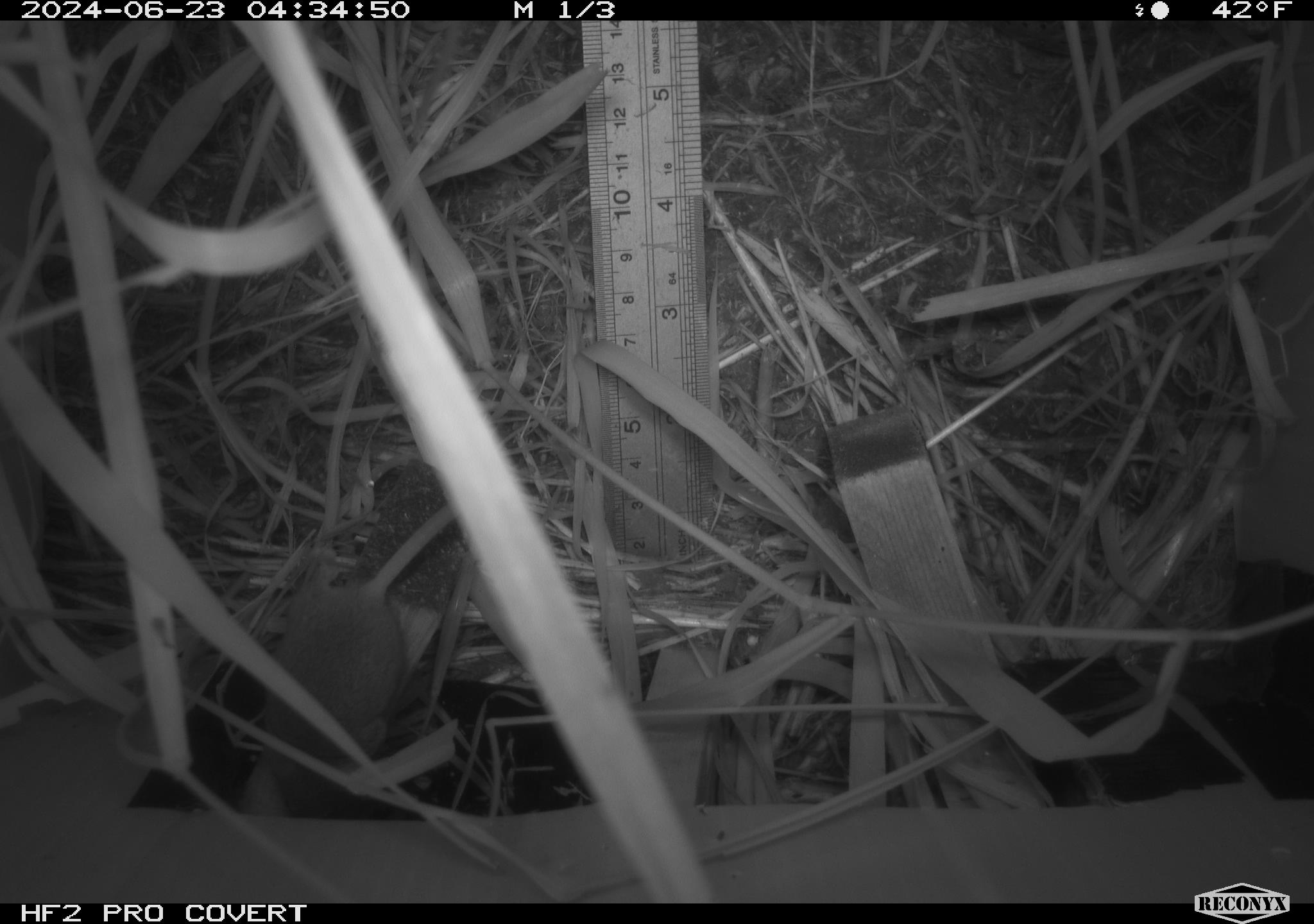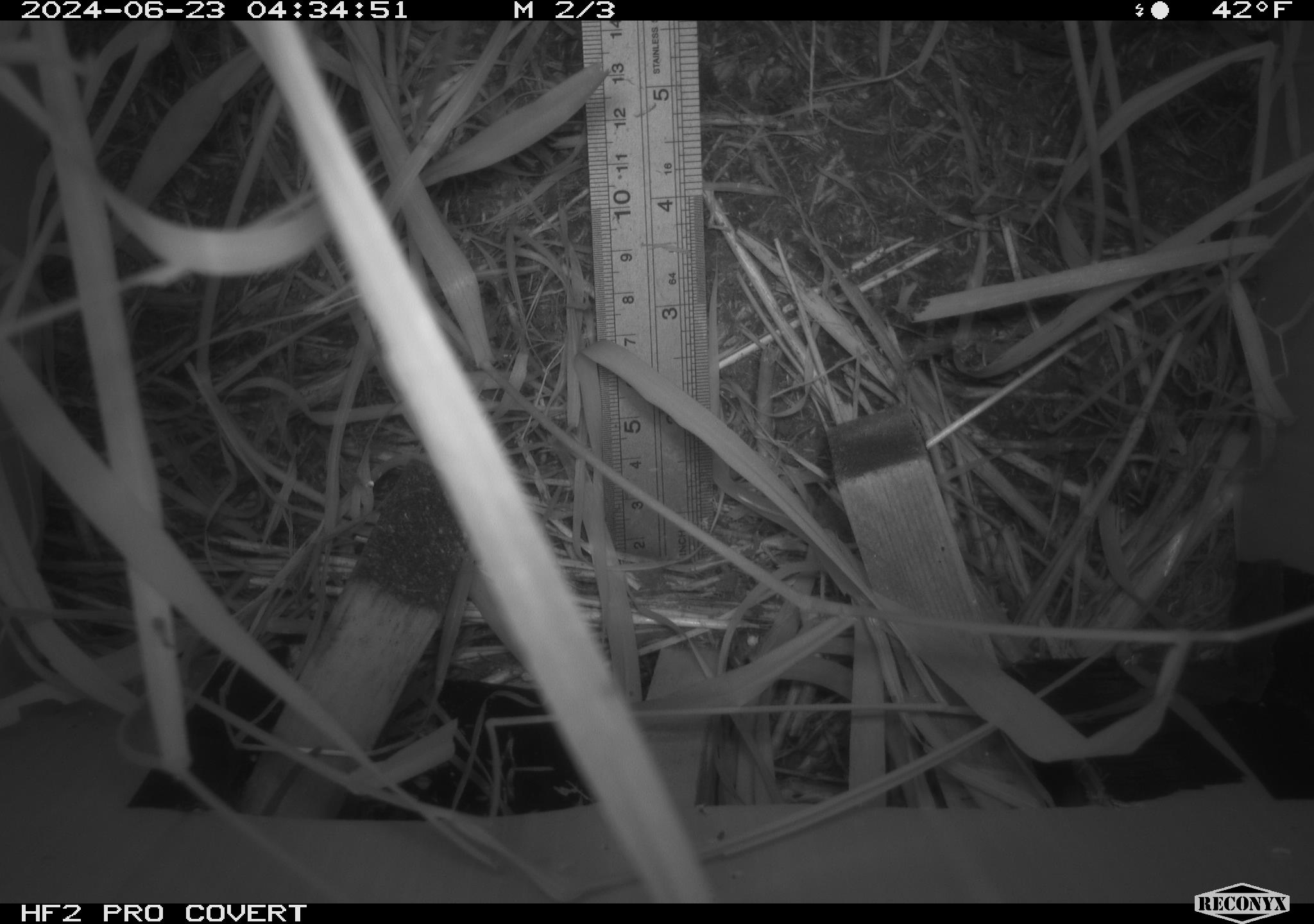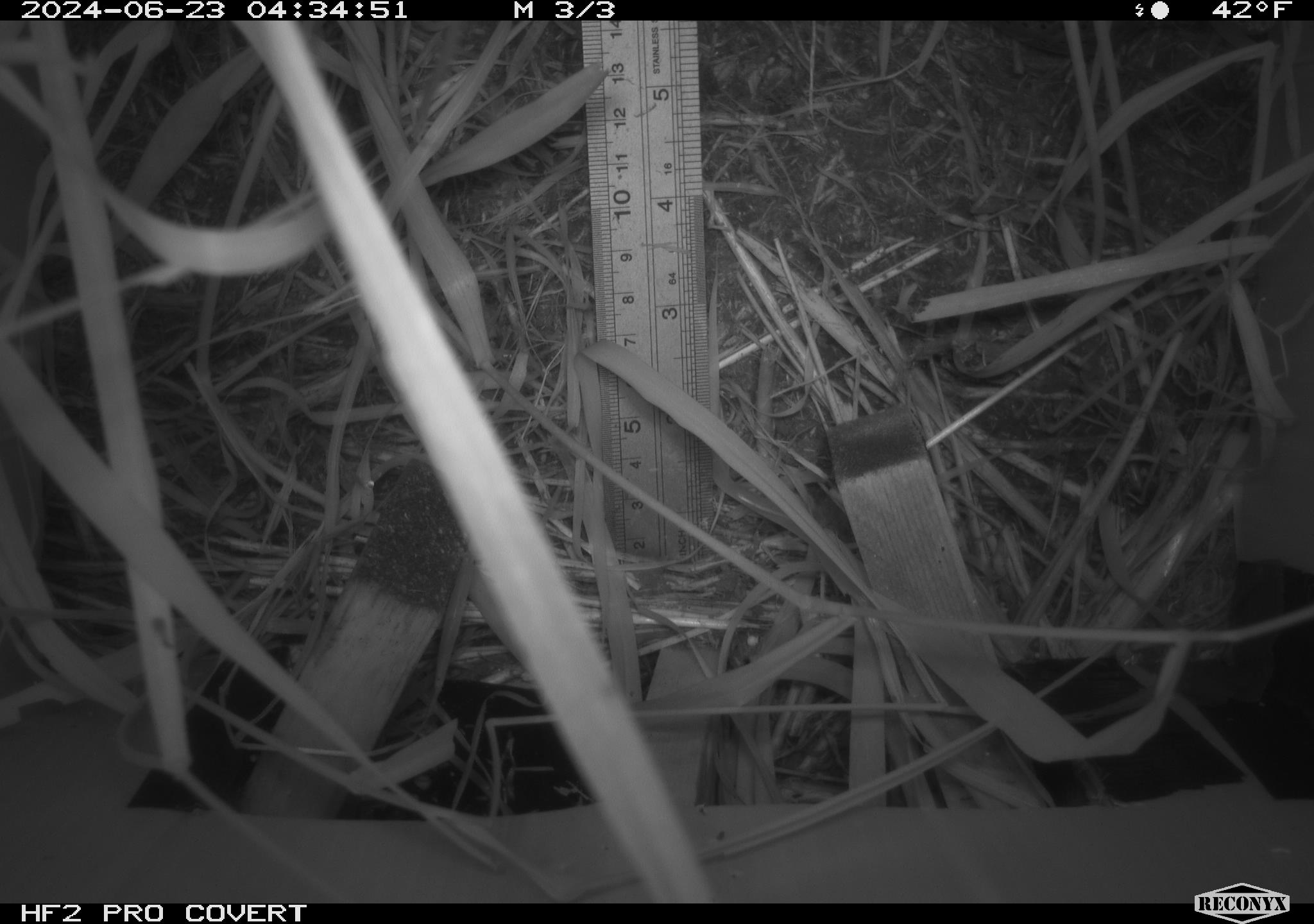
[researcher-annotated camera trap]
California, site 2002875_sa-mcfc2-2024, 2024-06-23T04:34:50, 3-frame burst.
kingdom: Animalia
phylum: Chordata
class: Mammalia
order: Rodentia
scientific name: Rodentia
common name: rodent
Rodent (Rodentia).